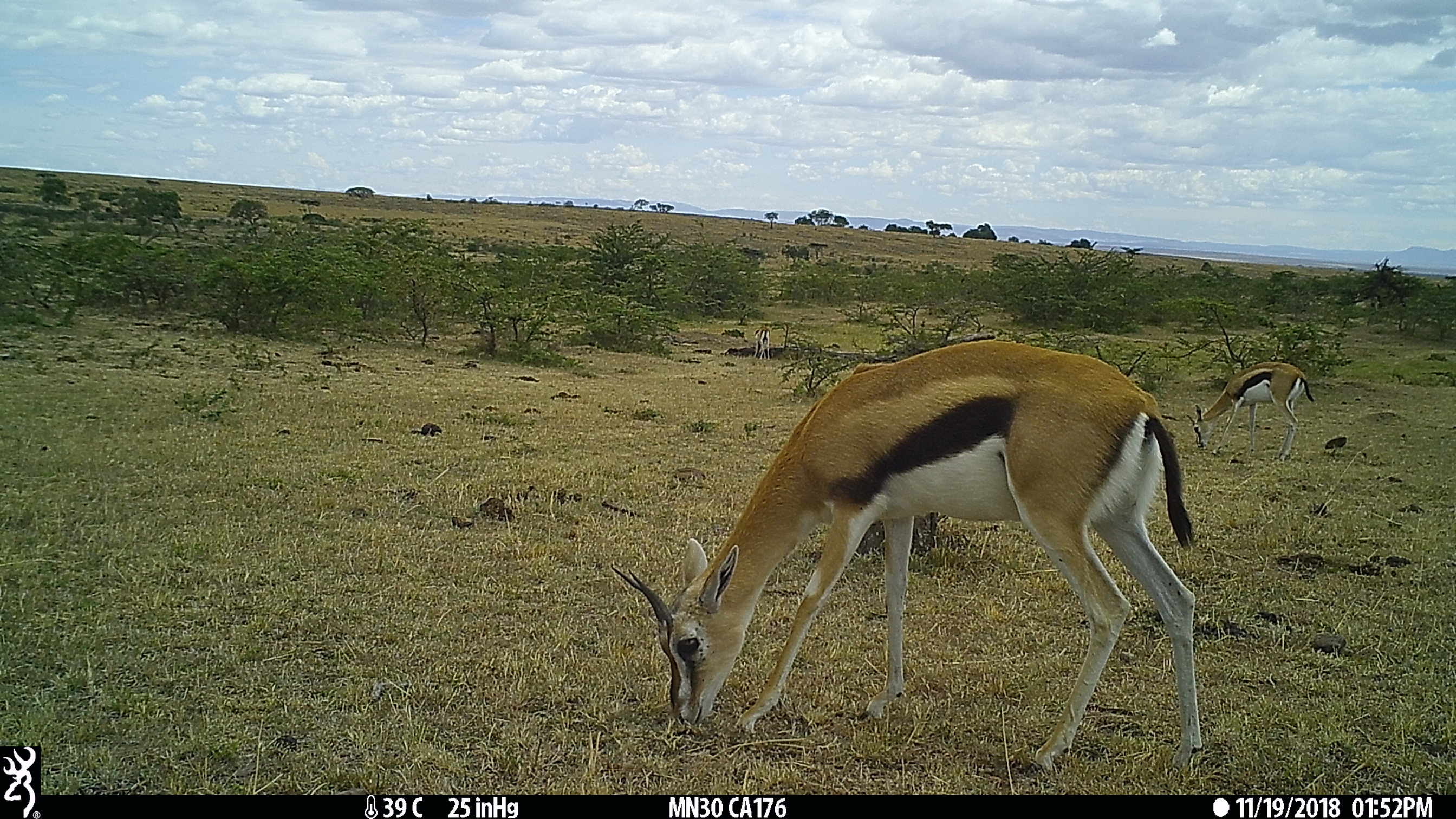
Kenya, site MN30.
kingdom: Animalia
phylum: Chordata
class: Mammalia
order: Artiodactyla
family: Bovidae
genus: Eudorcas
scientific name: Eudorcas thomsonii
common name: thomon's gazelle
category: gazelle thomsons